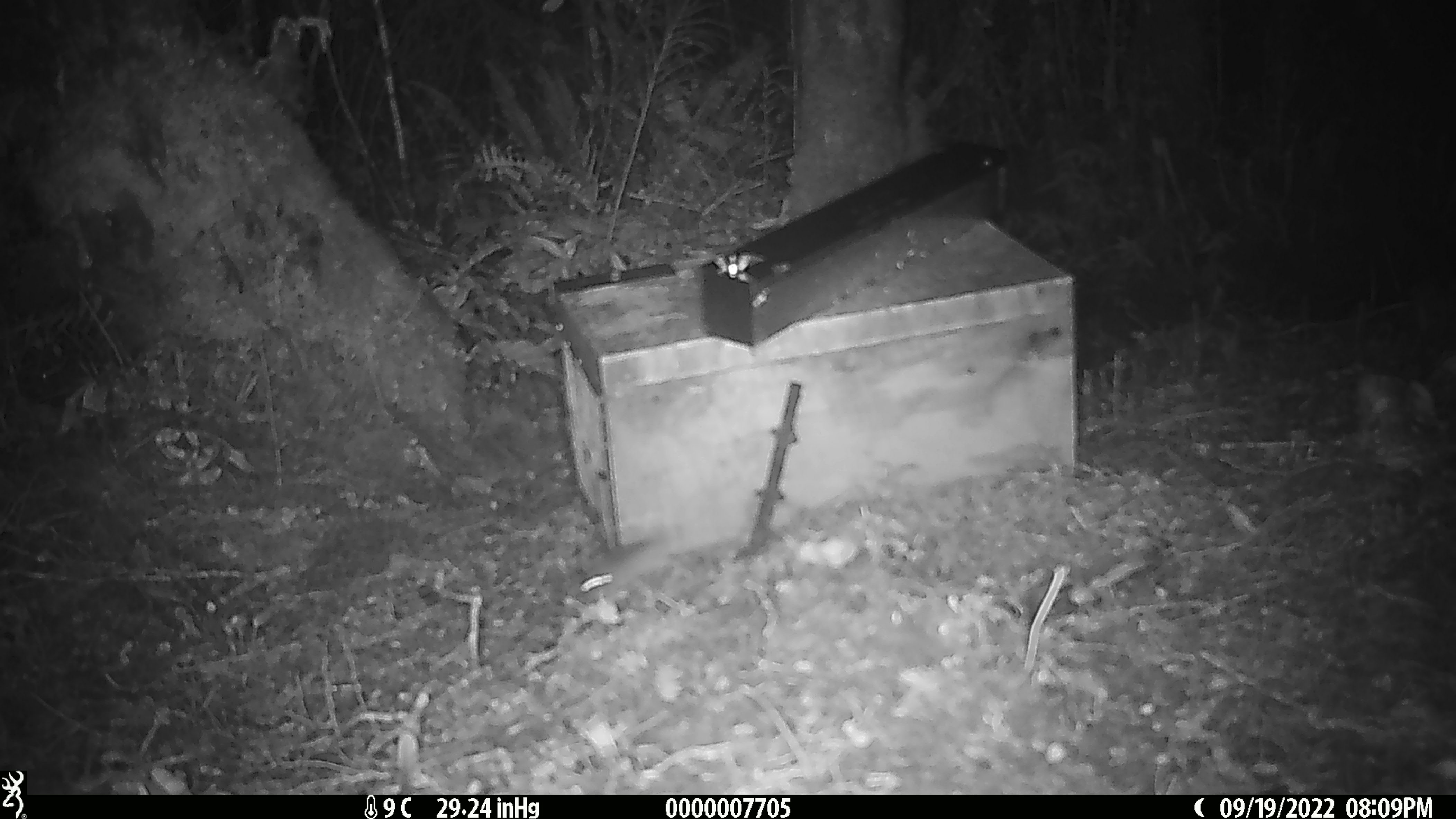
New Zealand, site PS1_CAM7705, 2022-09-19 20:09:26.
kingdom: Animalia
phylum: Chordata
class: Mammalia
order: Rodentia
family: Muridae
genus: Mus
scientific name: Mus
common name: mouse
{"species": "mouse (Mus)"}